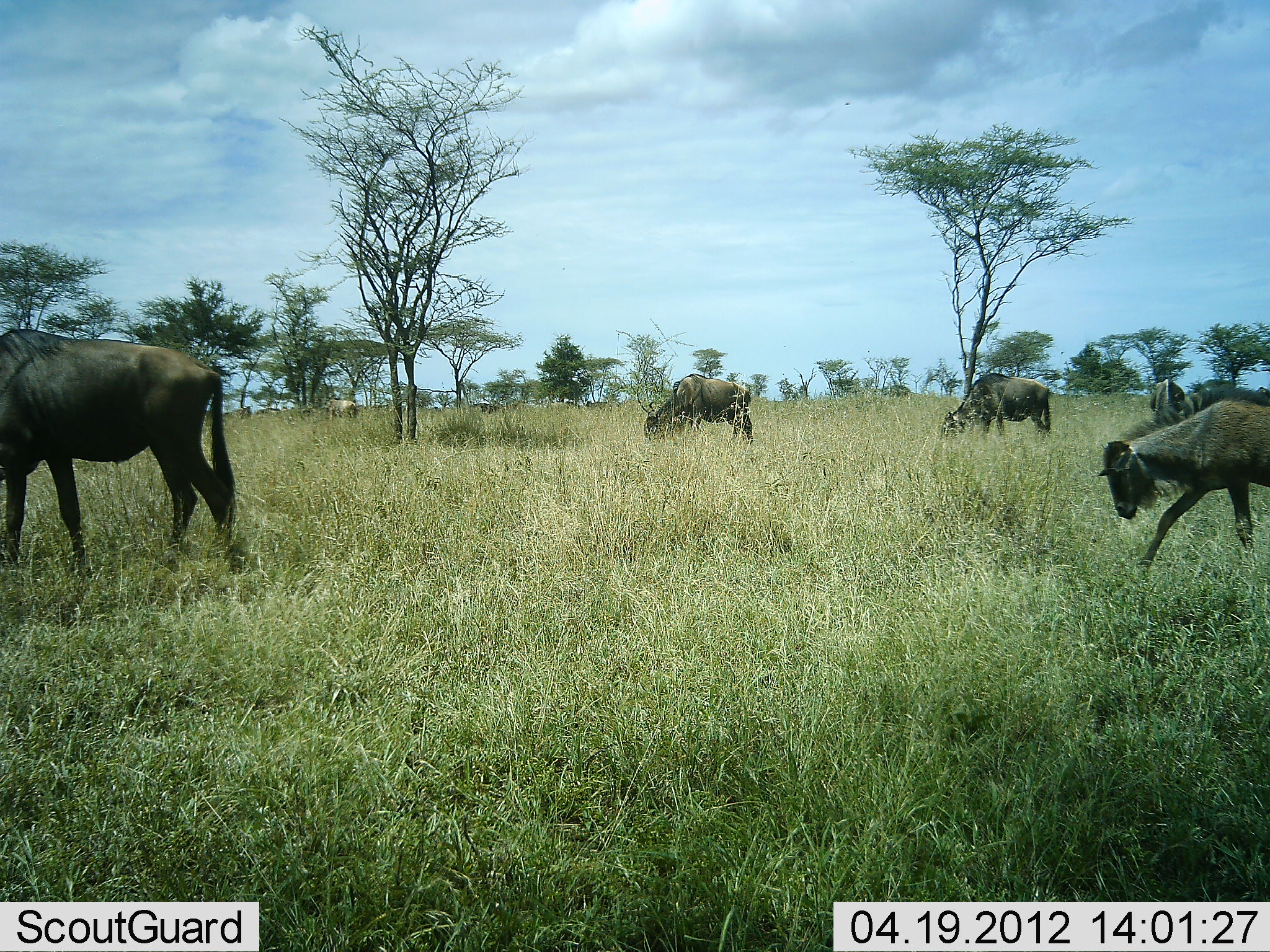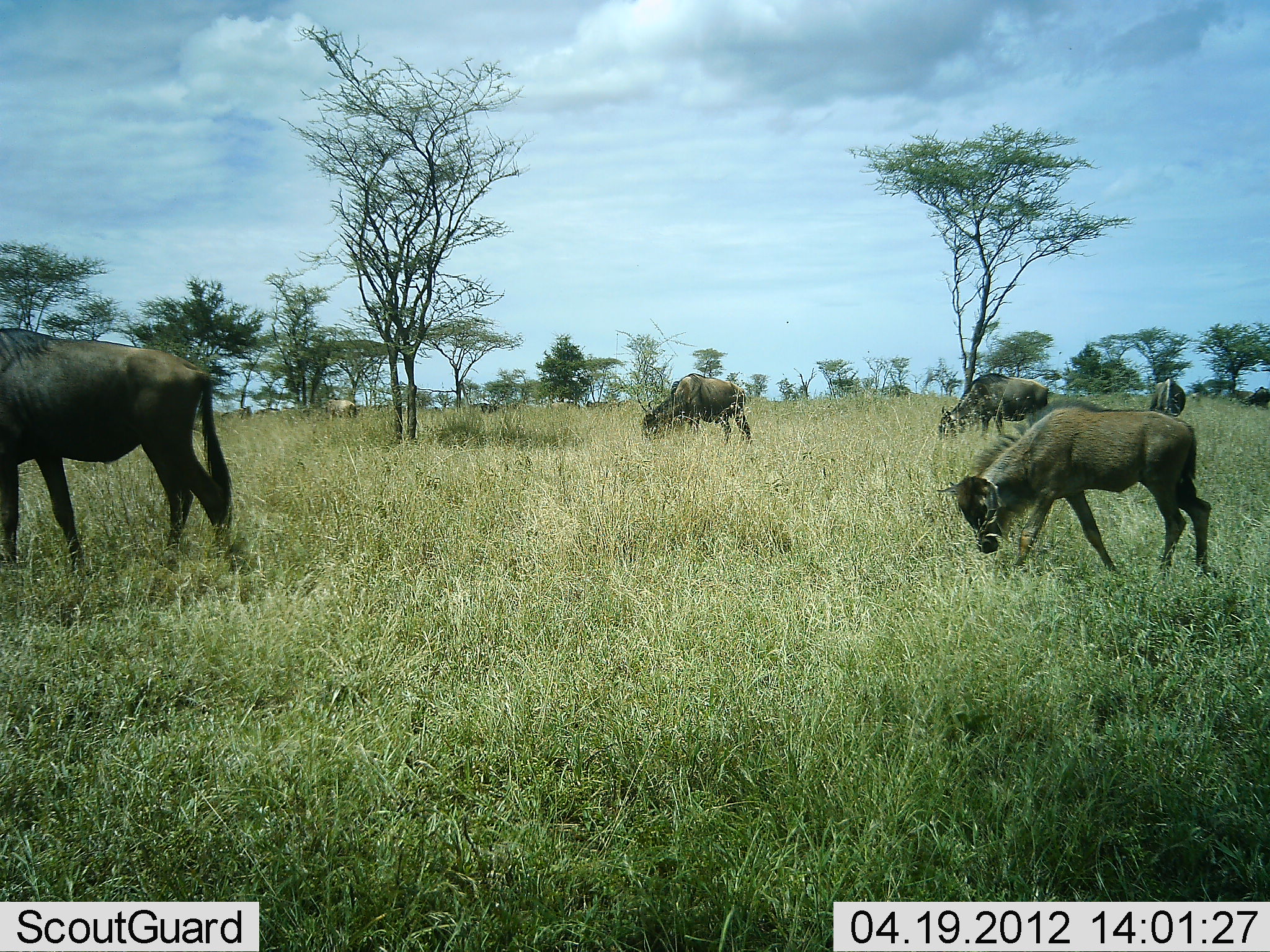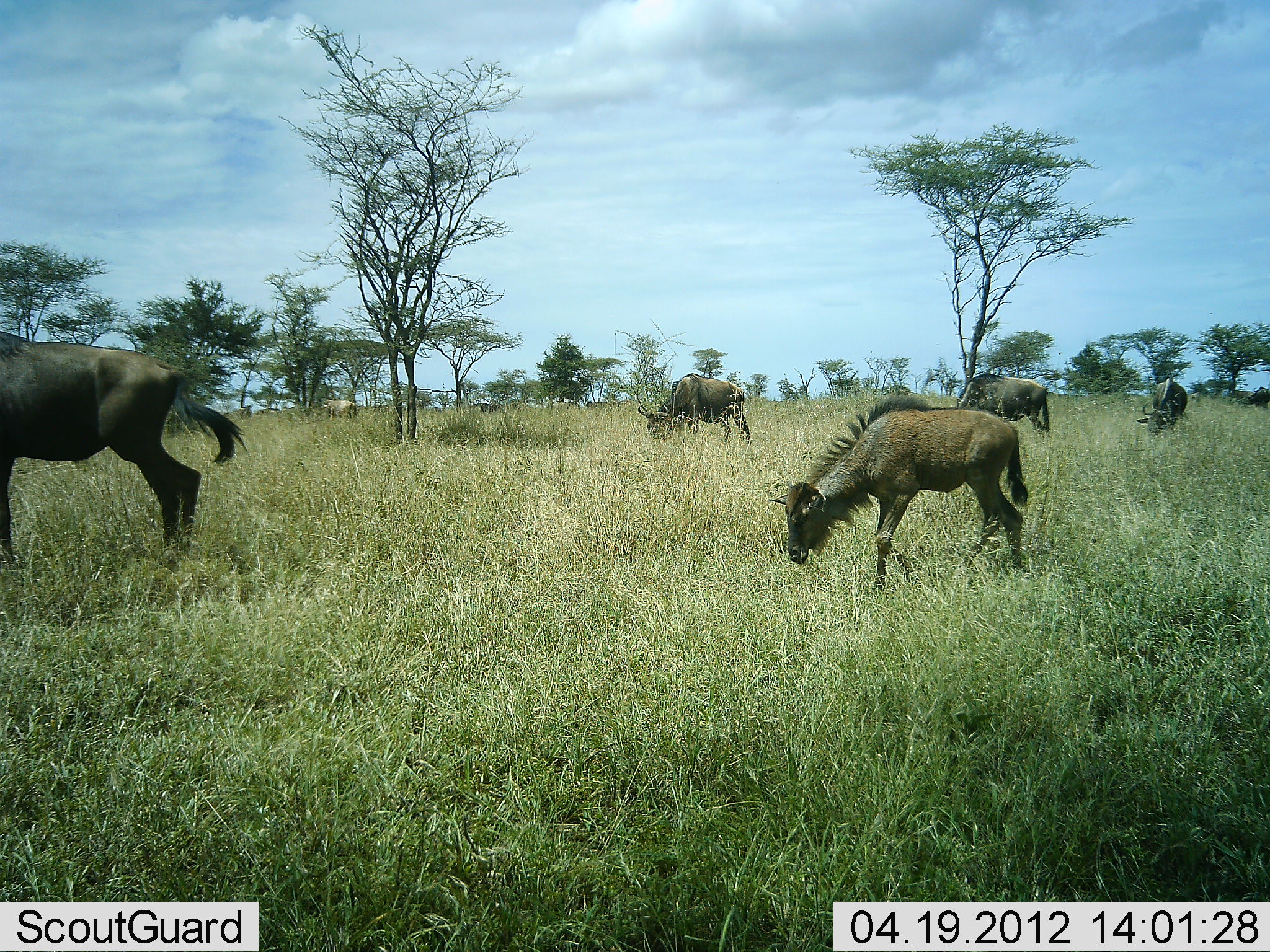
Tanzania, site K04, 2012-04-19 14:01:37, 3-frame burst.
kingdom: Animalia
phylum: Chordata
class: Mammalia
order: Artiodactyla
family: Bovidae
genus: Connochaetes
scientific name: Connochaetes taurinus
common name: blue wildebeest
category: wildebeest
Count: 5.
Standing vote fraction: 25%.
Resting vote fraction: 0%.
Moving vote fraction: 79%.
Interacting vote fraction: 0%.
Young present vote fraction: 68%.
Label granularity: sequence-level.